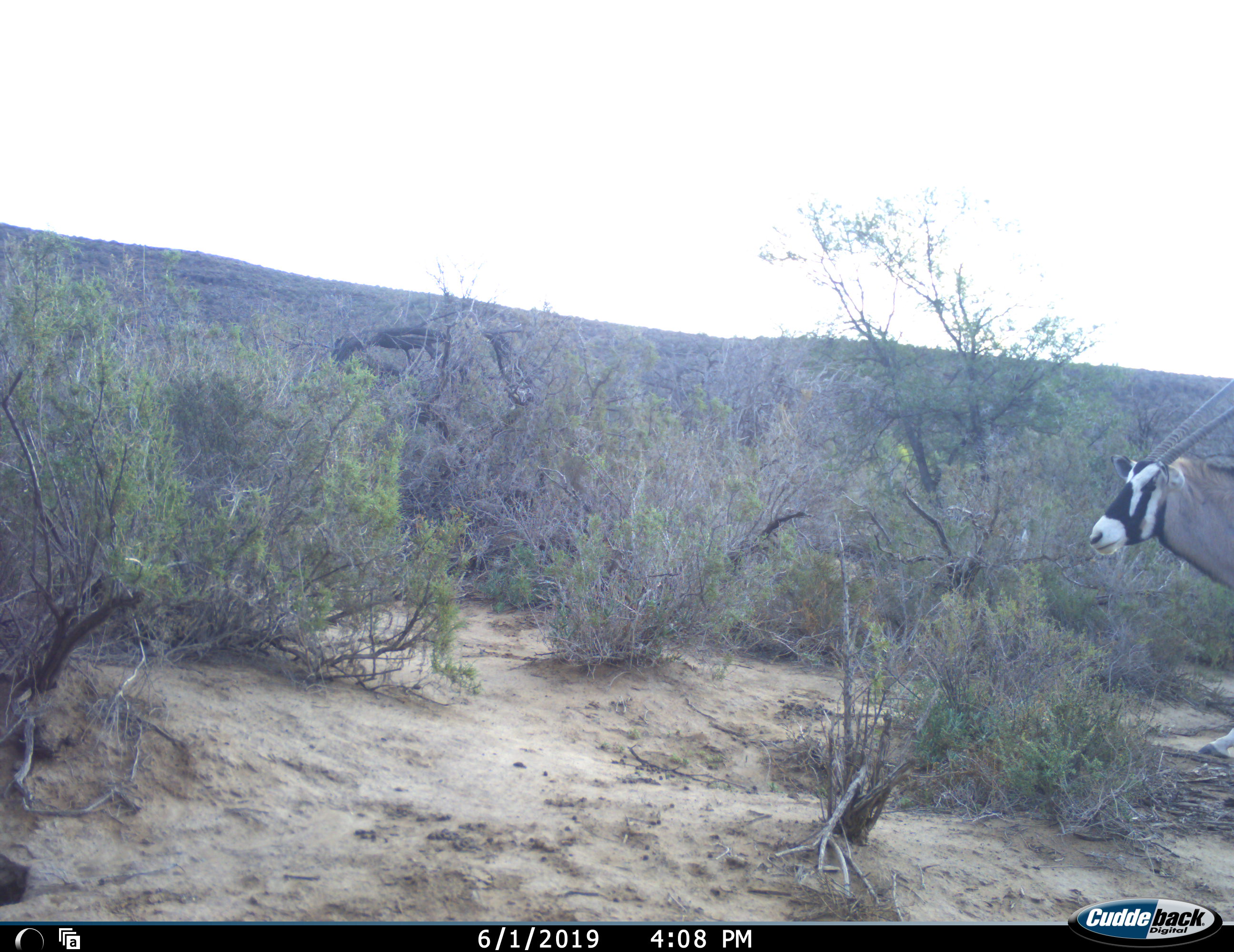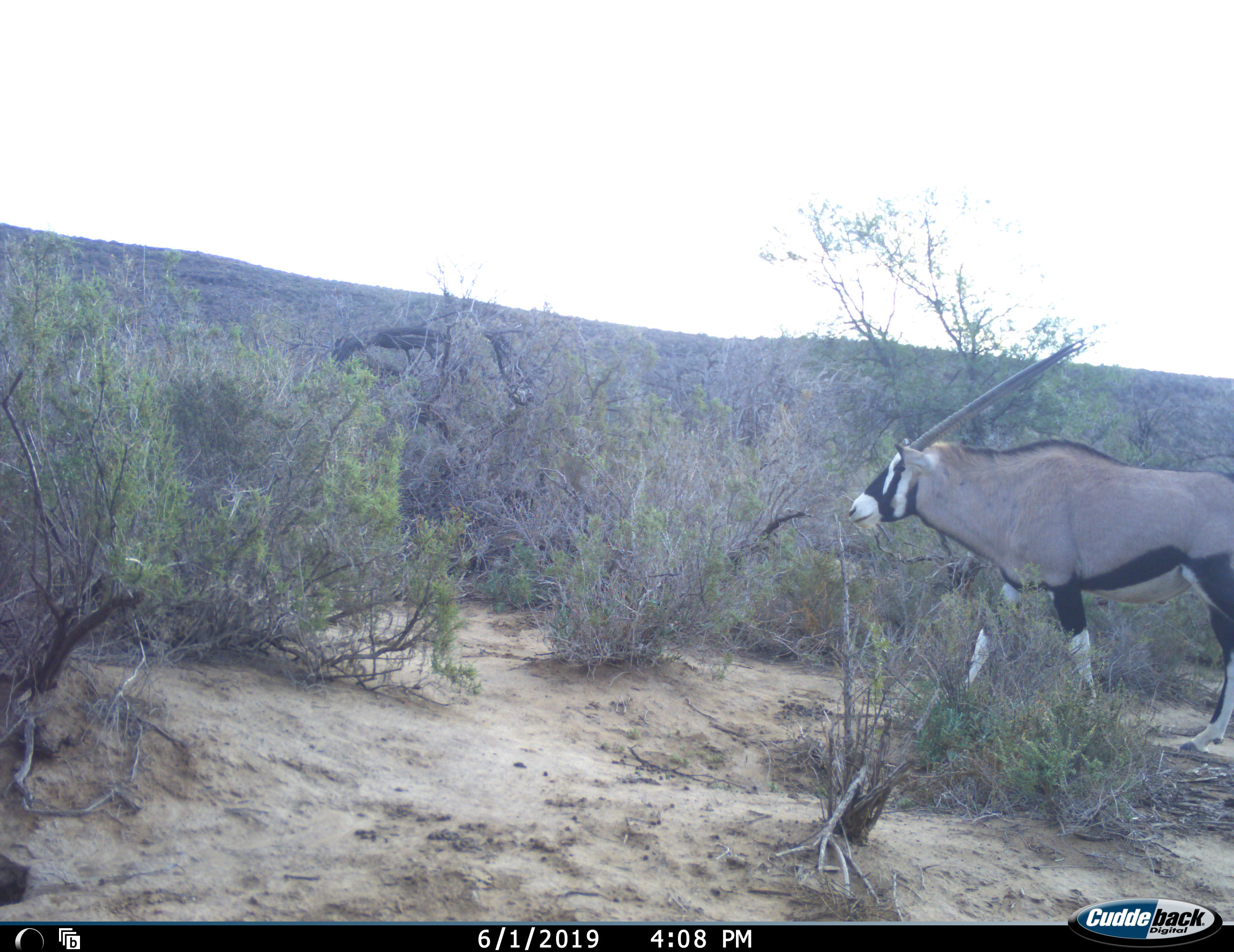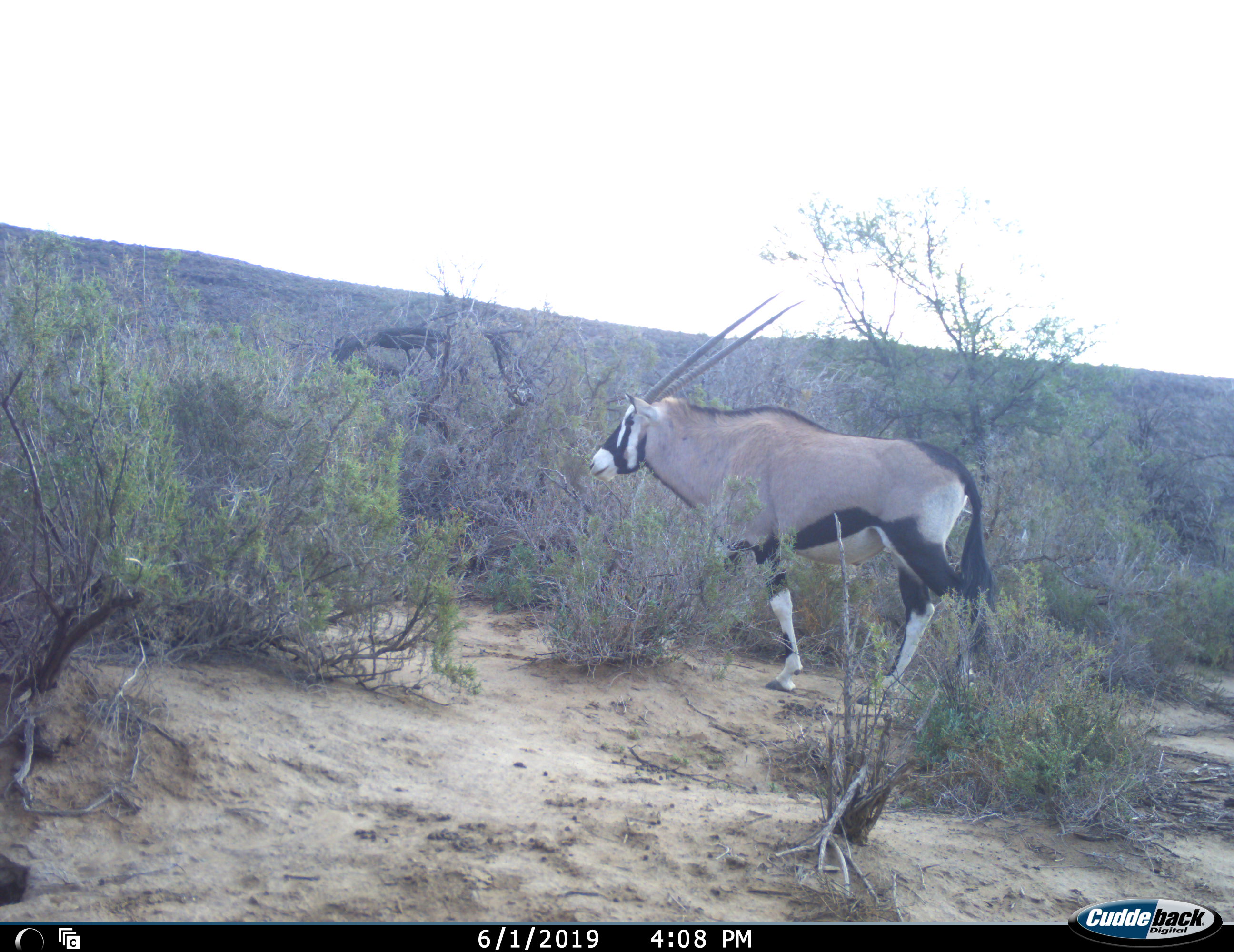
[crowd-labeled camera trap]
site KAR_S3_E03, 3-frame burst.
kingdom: Animalia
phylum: Chordata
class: Mammalia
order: Artiodactyla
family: Bovidae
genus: Oryx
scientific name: Oryx gazella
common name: gemsbok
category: oryx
Oryx (gemsbok) (Oryx gazella), count 1. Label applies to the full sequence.